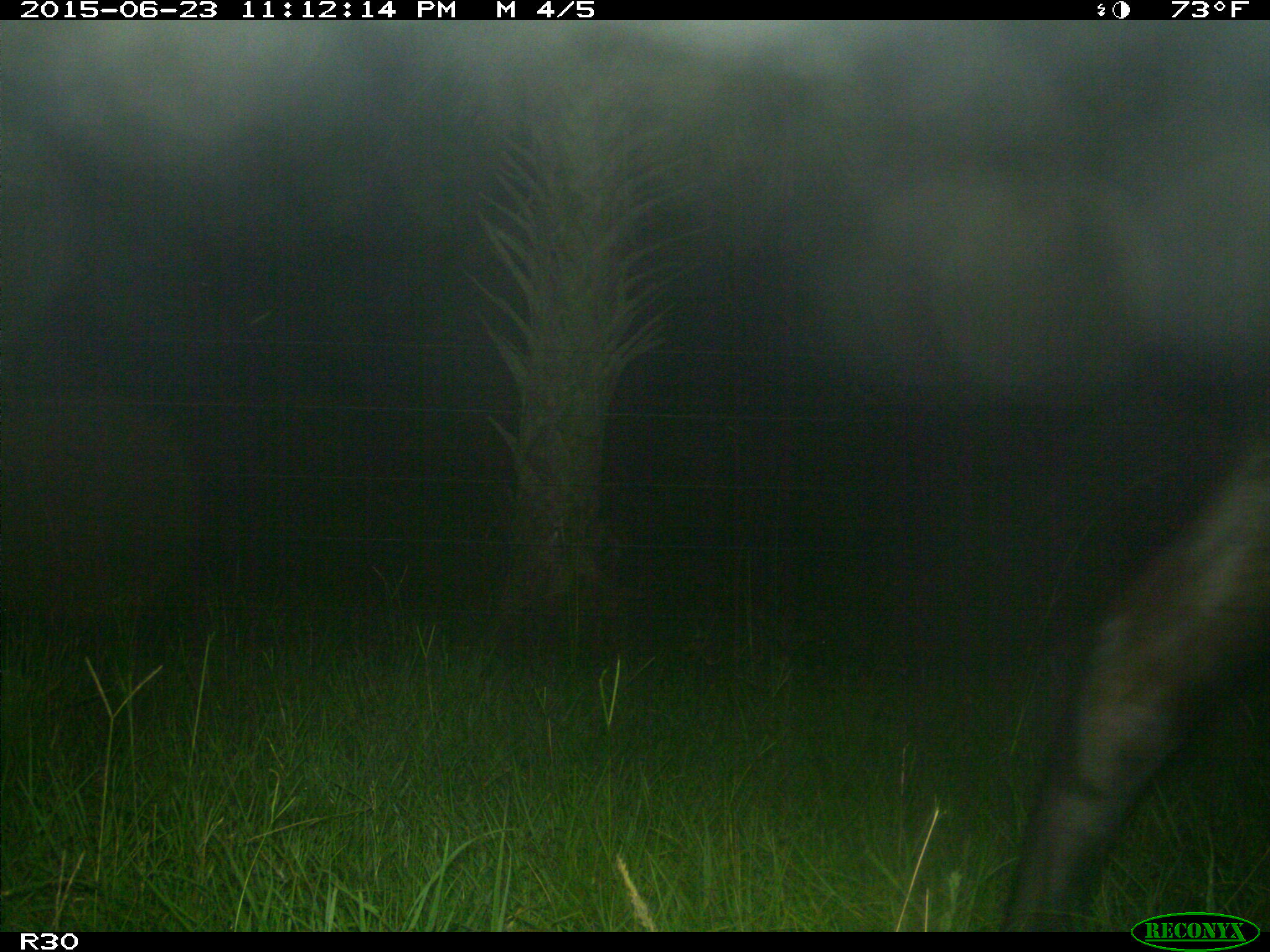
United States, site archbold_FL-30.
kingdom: Animalia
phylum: Chordata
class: Mammalia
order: Artiodactyla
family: Bovidae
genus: Bos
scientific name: Bos taurus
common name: domestic cow